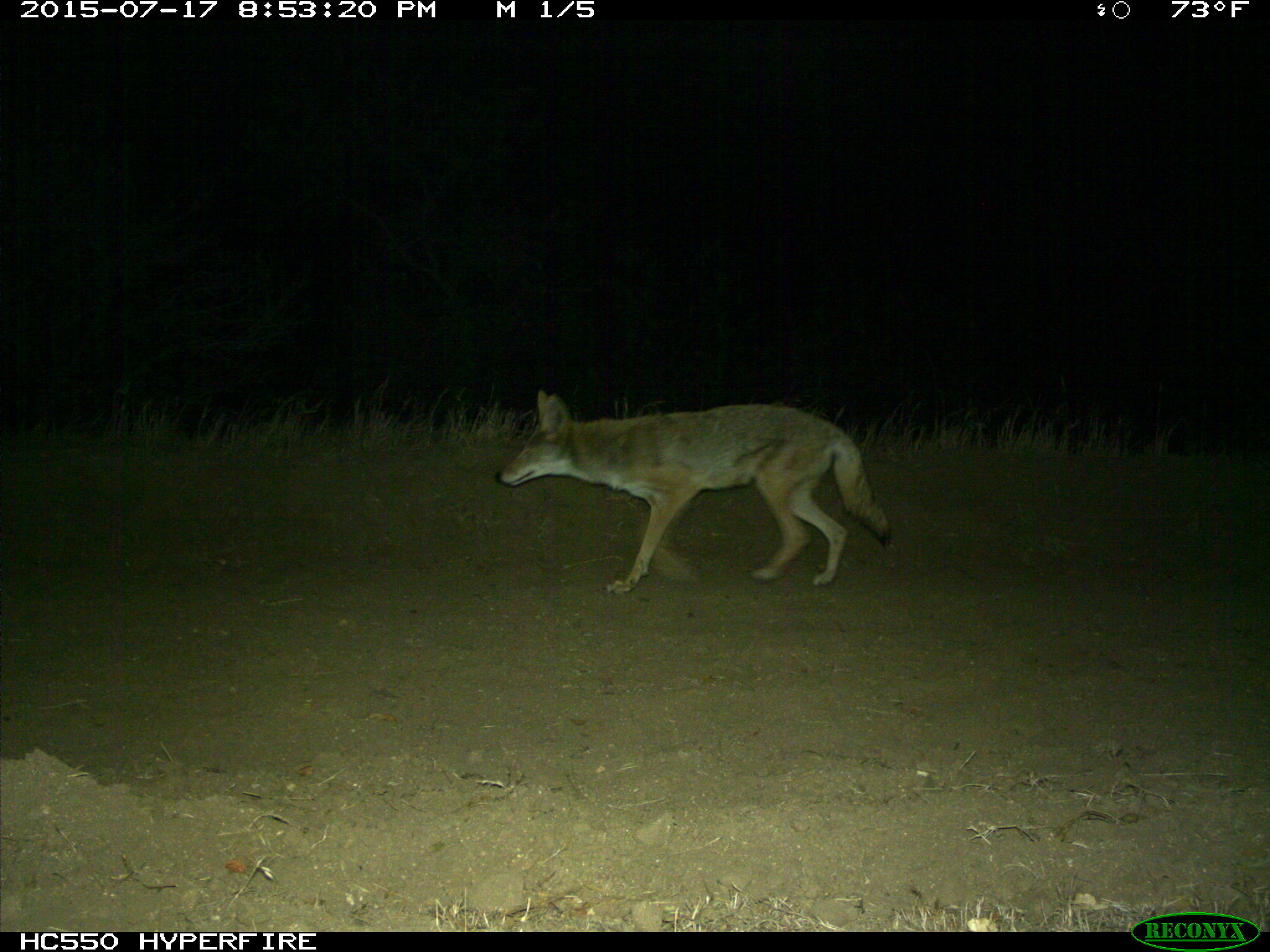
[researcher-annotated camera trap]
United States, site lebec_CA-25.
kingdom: Animalia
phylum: Chordata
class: Mammalia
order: Carnivora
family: Canidae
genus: Canis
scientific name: Canis latrans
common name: coyote